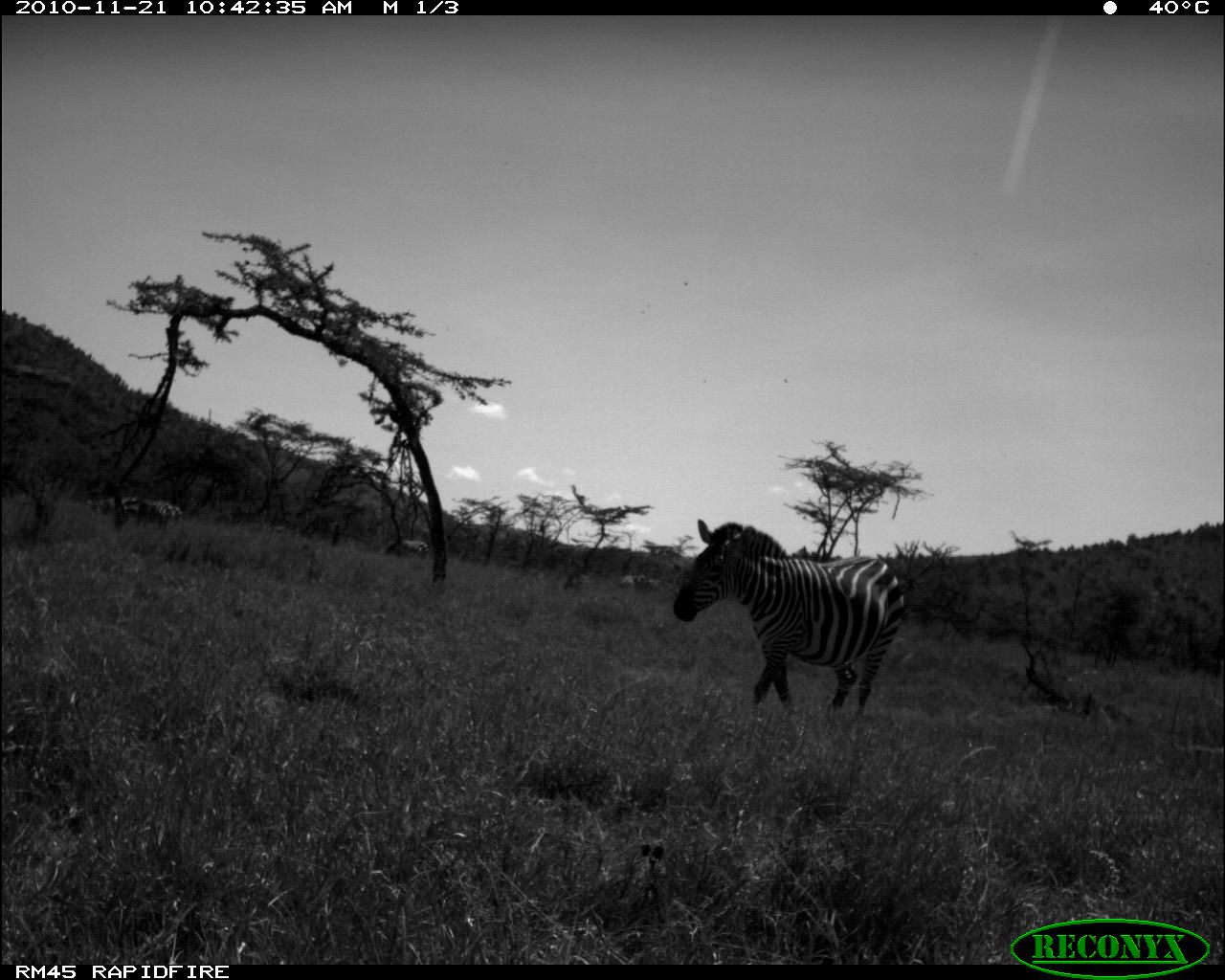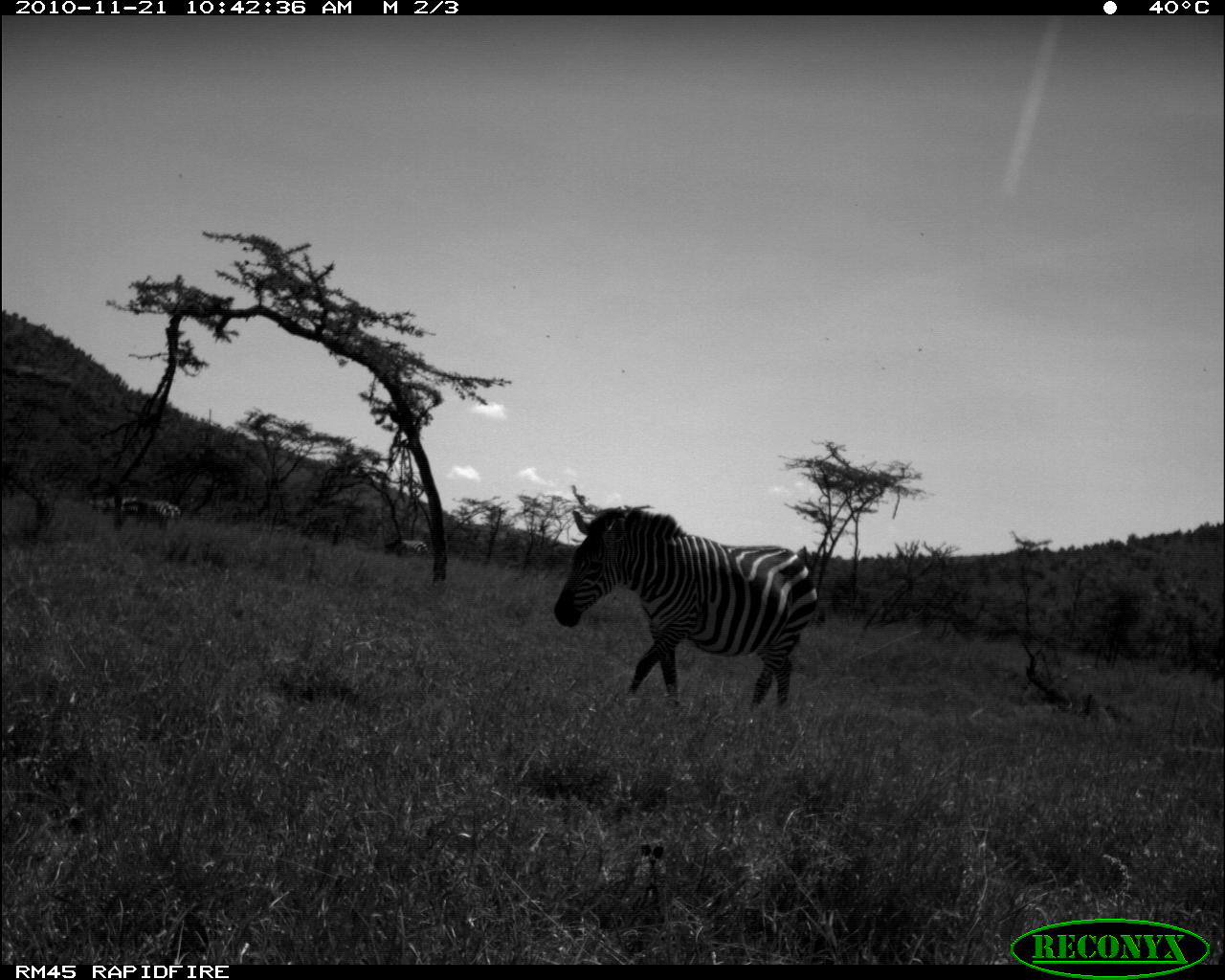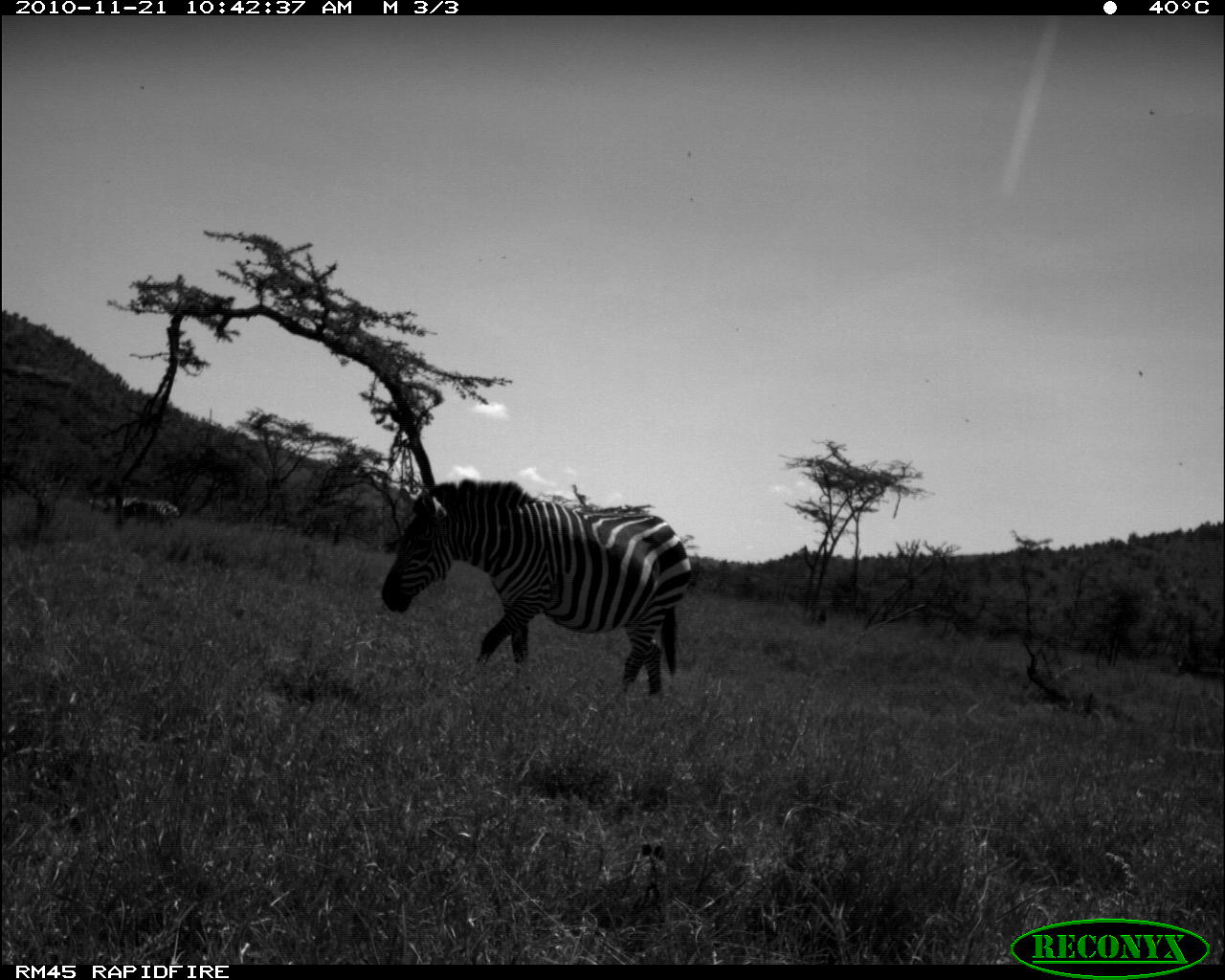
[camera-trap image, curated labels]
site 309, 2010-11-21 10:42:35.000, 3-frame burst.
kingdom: Animalia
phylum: Chordata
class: Mammalia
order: Perissodactyla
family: Equidae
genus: Equus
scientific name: Equus quagga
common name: plains zebra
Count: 7.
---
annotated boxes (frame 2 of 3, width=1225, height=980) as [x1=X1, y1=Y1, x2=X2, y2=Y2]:
equus quagga: [x1=554, y1=506, x2=818, y2=710]; [x1=134, y1=499, x2=181, y2=533]; [x1=384, y1=539, x2=428, y2=559]; [x1=104, y1=497, x2=138, y2=518]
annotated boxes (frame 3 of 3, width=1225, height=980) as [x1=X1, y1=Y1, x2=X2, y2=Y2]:
equus quagga: [x1=382, y1=479, x2=692, y2=698]; [x1=123, y1=501, x2=180, y2=529]